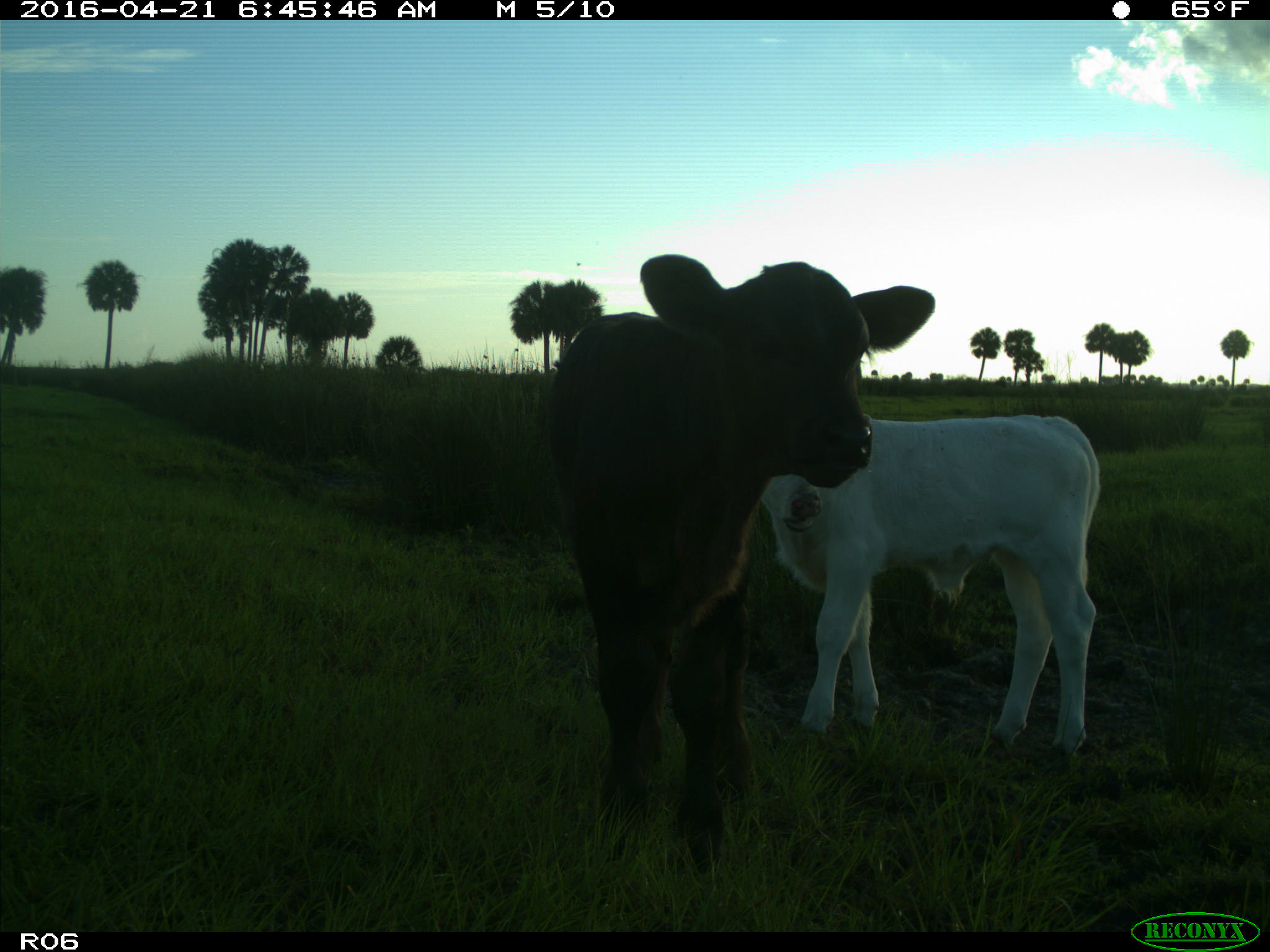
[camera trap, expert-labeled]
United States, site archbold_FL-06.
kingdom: Animalia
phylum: Chordata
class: Mammalia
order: Artiodactyla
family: Bovidae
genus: Bos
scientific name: Bos taurus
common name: domestic cow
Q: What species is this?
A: Bos taurus (domestic cow).